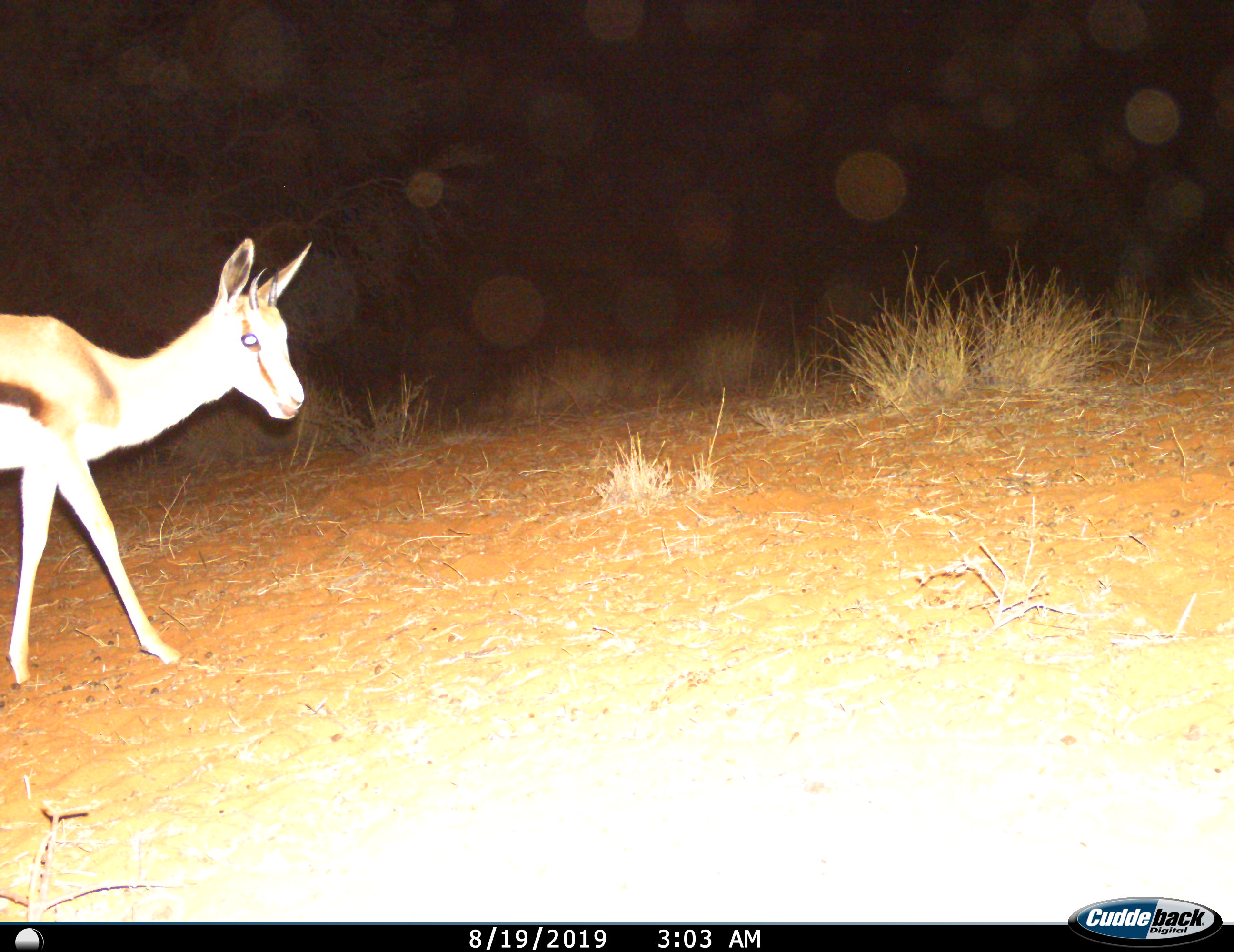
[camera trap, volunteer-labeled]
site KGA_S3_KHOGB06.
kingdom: Animalia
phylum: Chordata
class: Mammalia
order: Artiodactyla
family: Bovidae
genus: Antidorcas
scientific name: Antidorcas marsupialis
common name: springbok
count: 1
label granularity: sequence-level